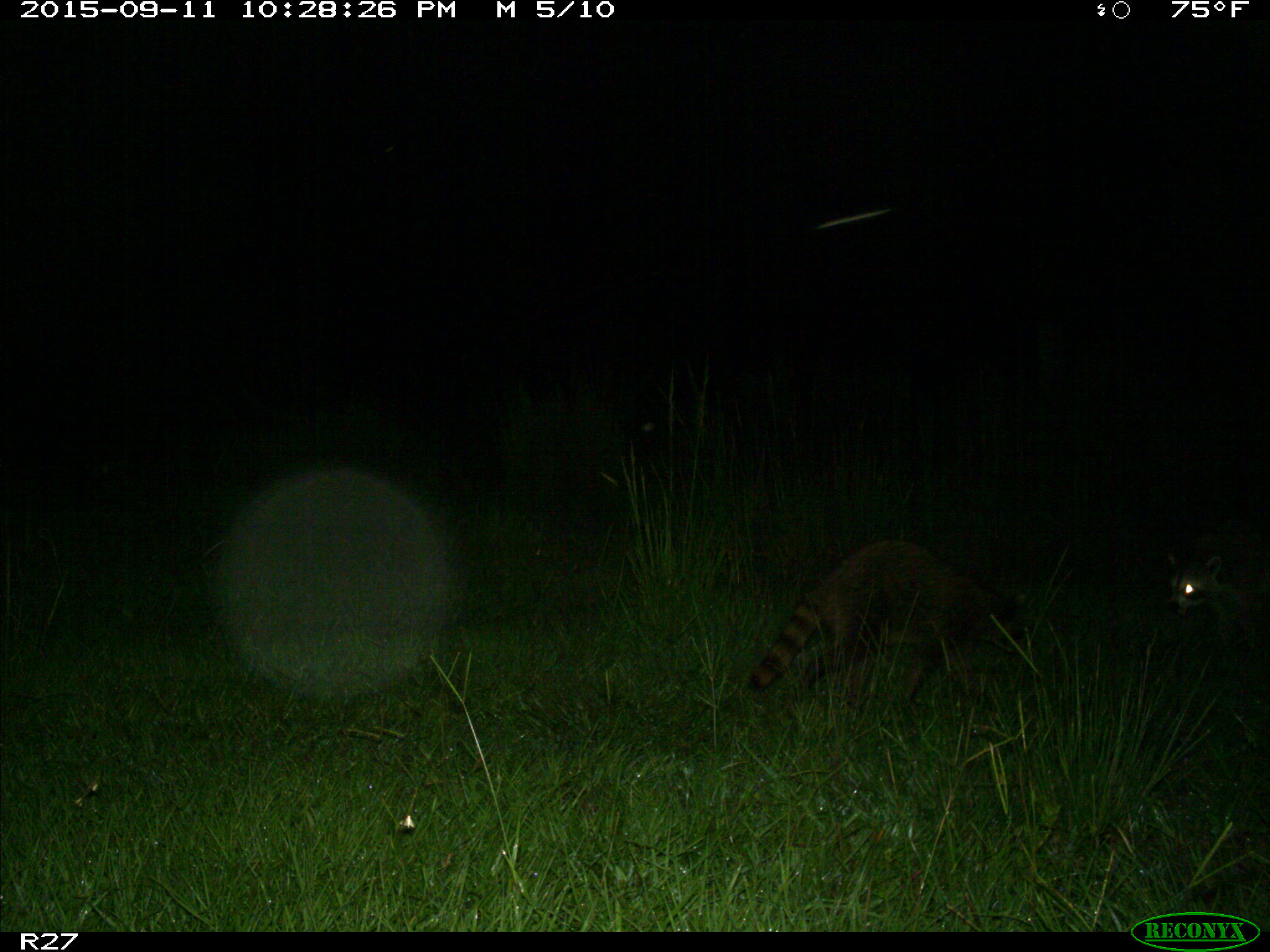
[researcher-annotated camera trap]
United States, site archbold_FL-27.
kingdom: Animalia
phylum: Chordata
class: Mammalia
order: Carnivora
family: Procyonidae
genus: Procyon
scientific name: Procyon lotor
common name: common raccoon